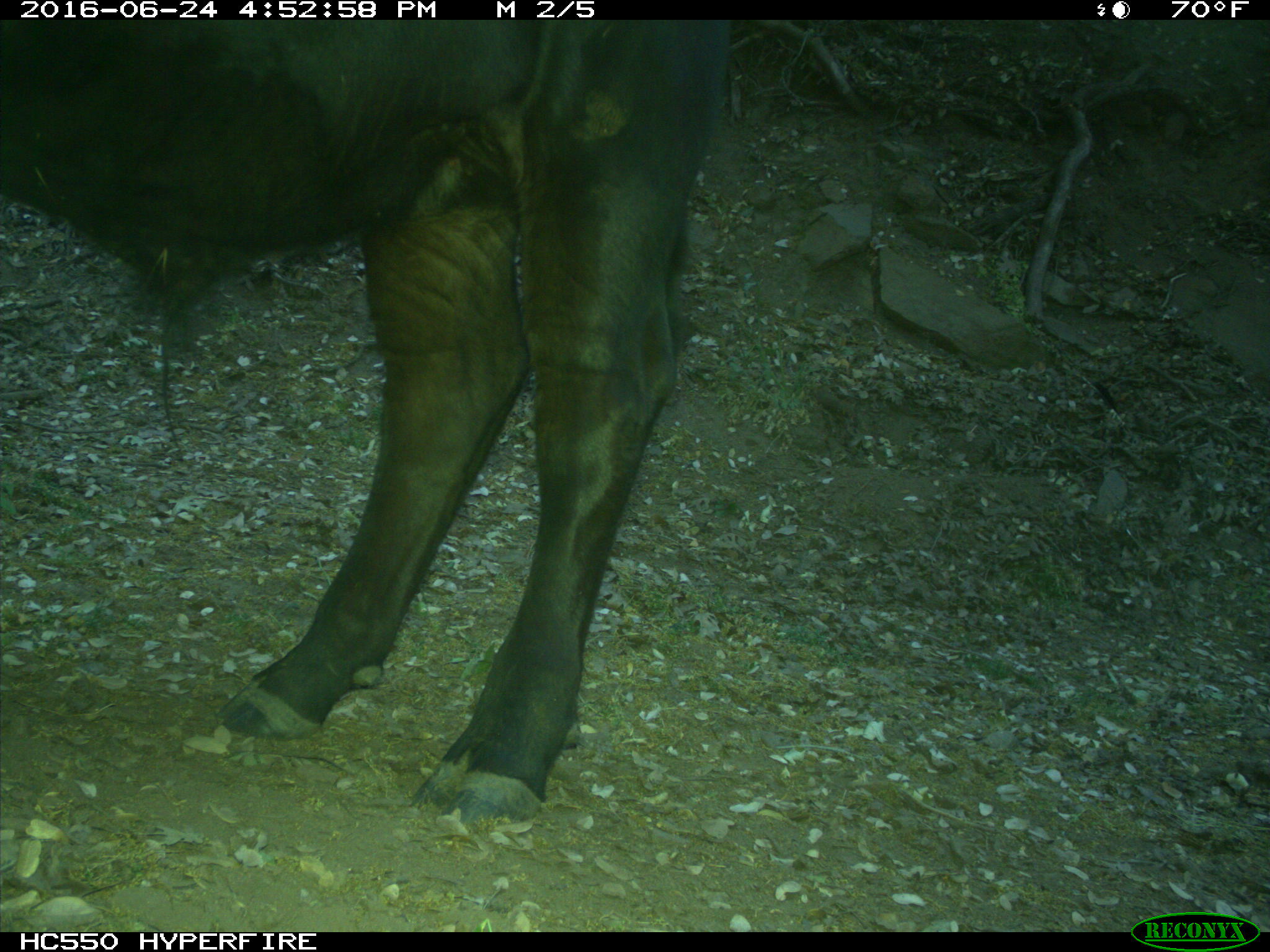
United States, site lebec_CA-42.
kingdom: Animalia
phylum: Chordata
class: Mammalia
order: Artiodactyla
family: Bovidae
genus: Bos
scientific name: Bos taurus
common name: domestic cow